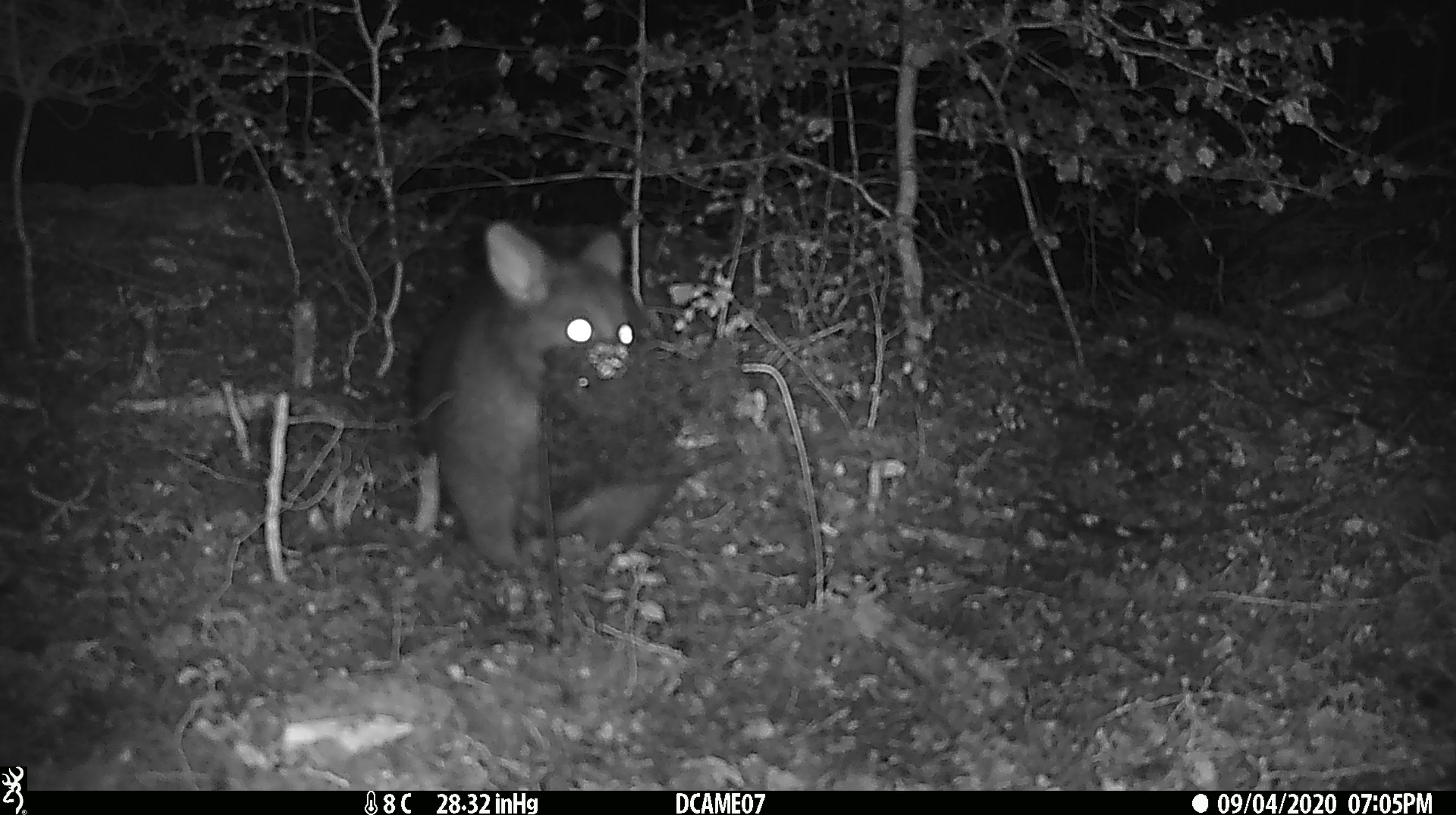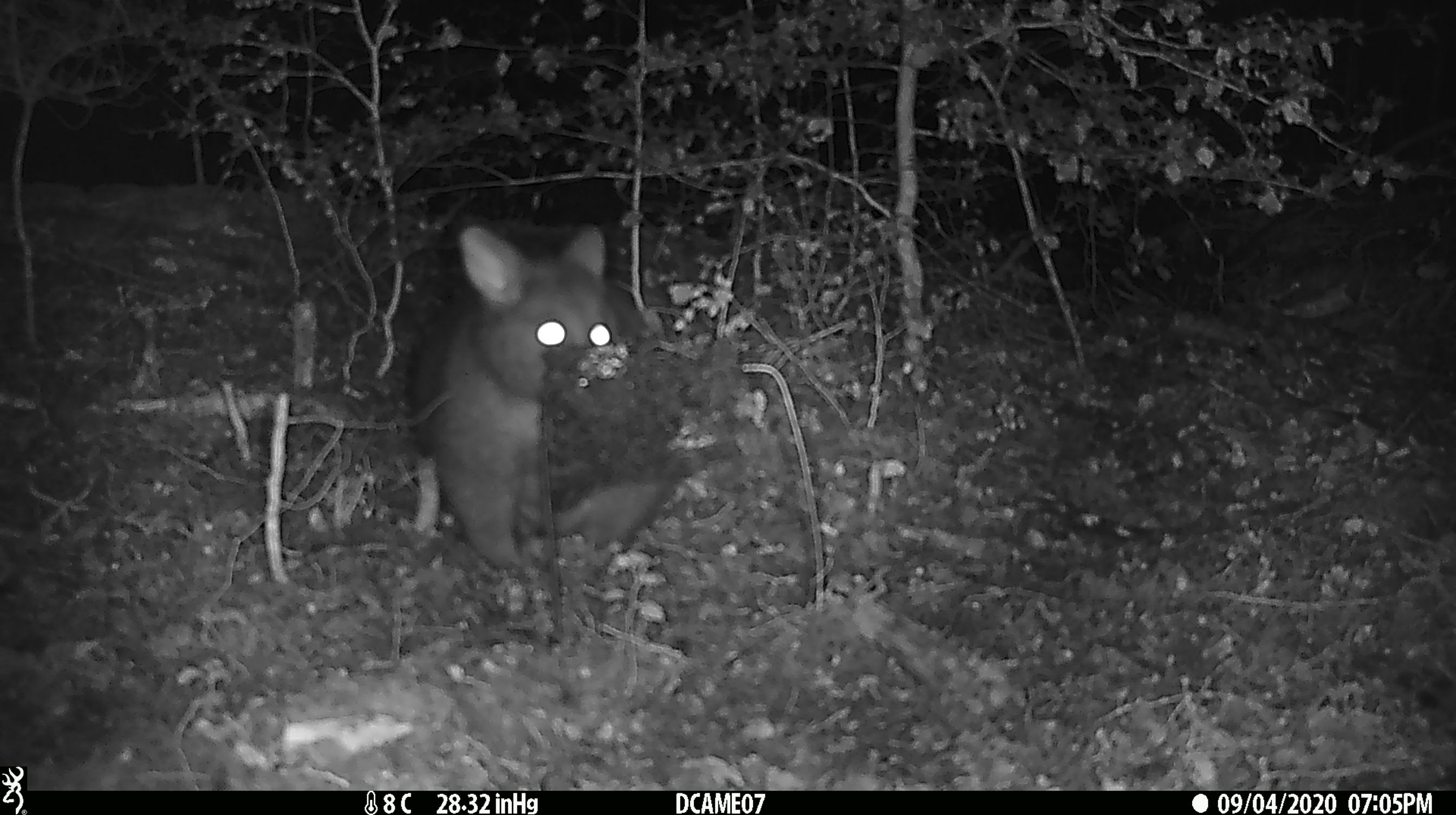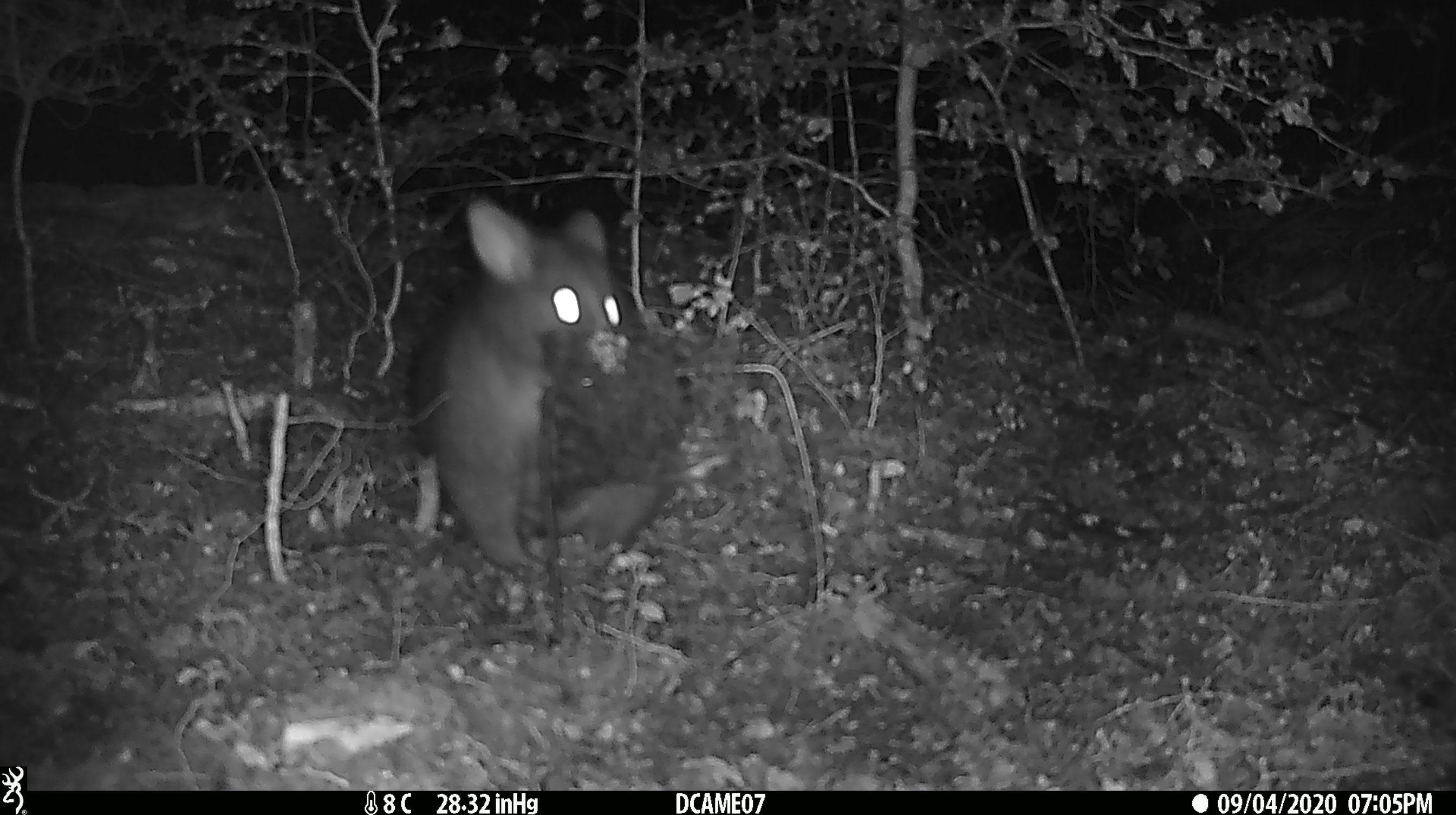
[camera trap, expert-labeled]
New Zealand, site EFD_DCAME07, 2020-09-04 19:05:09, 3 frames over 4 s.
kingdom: Animalia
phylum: Chordata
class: Mammalia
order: Diprotodontia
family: Phalangeridae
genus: Trichosurus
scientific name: Trichosurus vulpecula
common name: common brushtail possum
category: possum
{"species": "possum (common brushtail possum) (Trichosurus vulpecula)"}